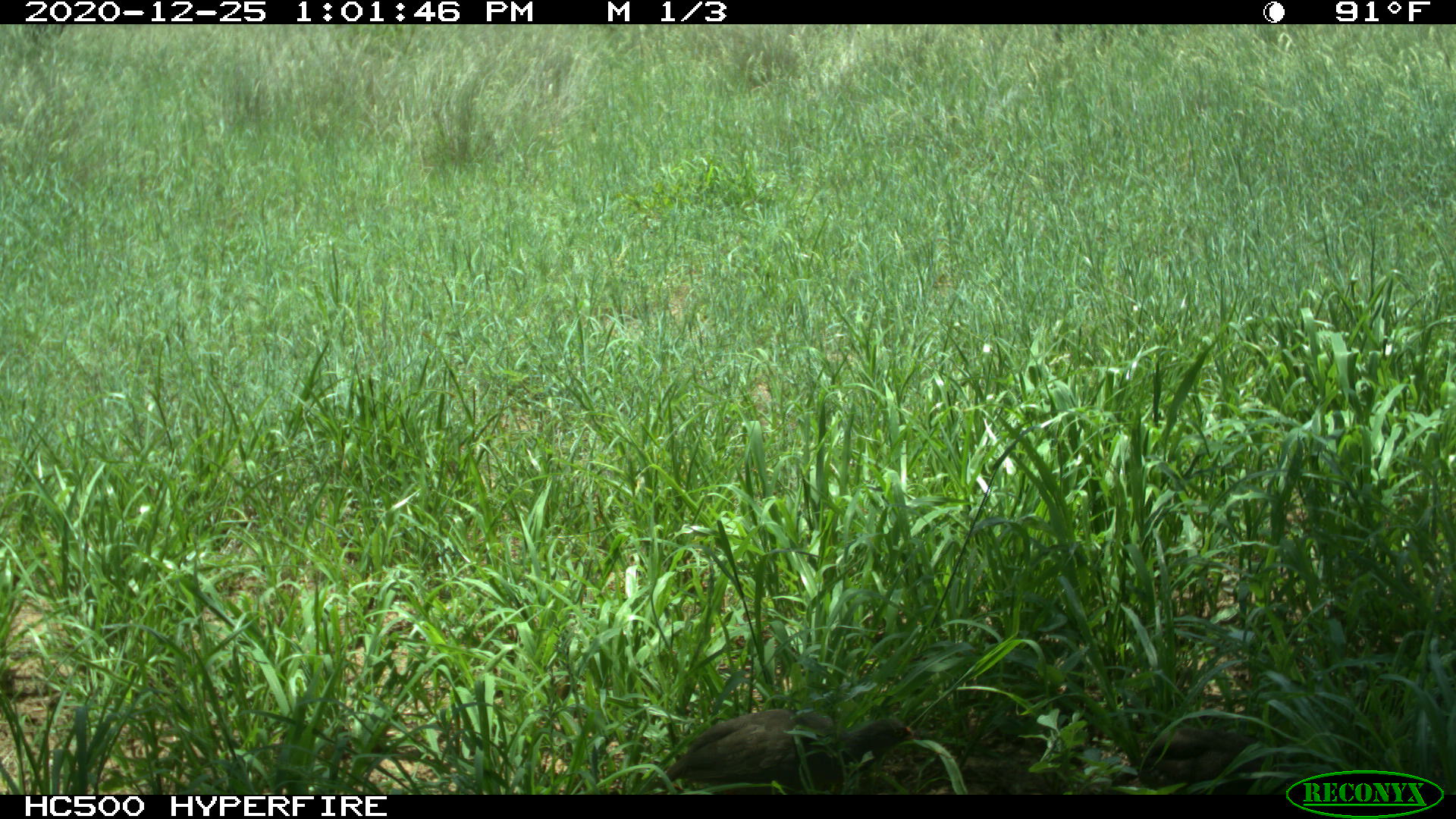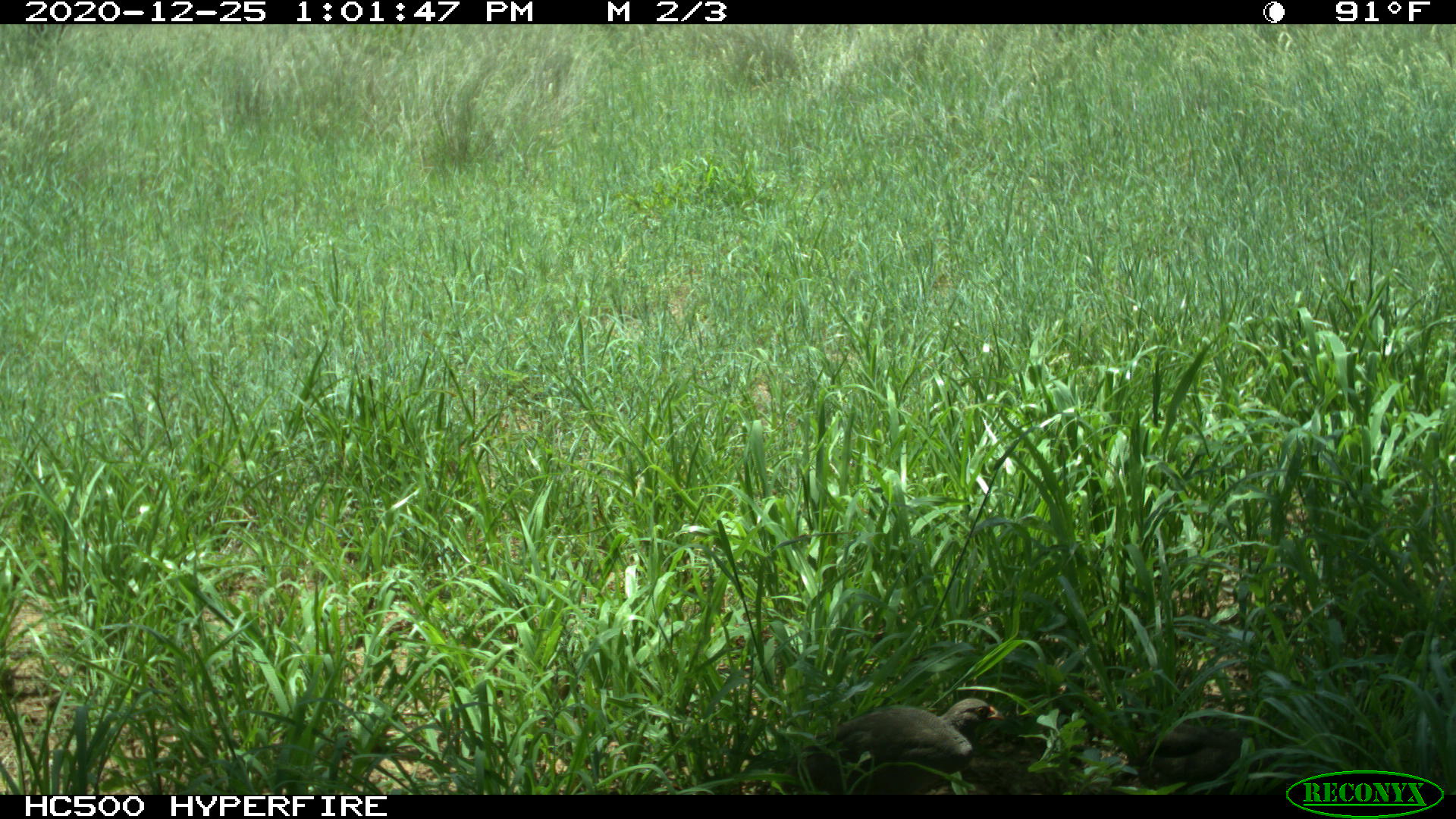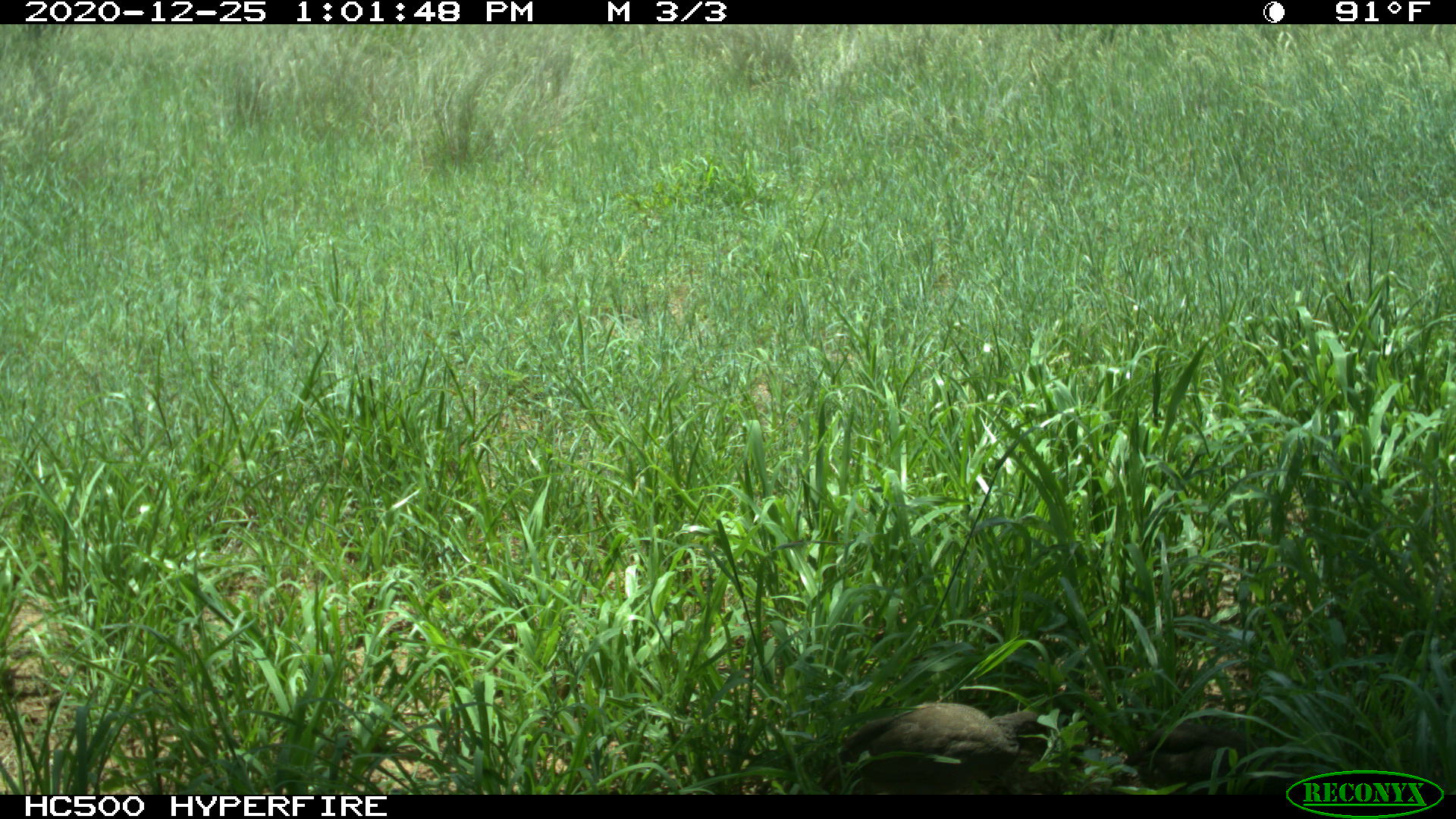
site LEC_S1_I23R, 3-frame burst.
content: unidentified animal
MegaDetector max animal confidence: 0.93